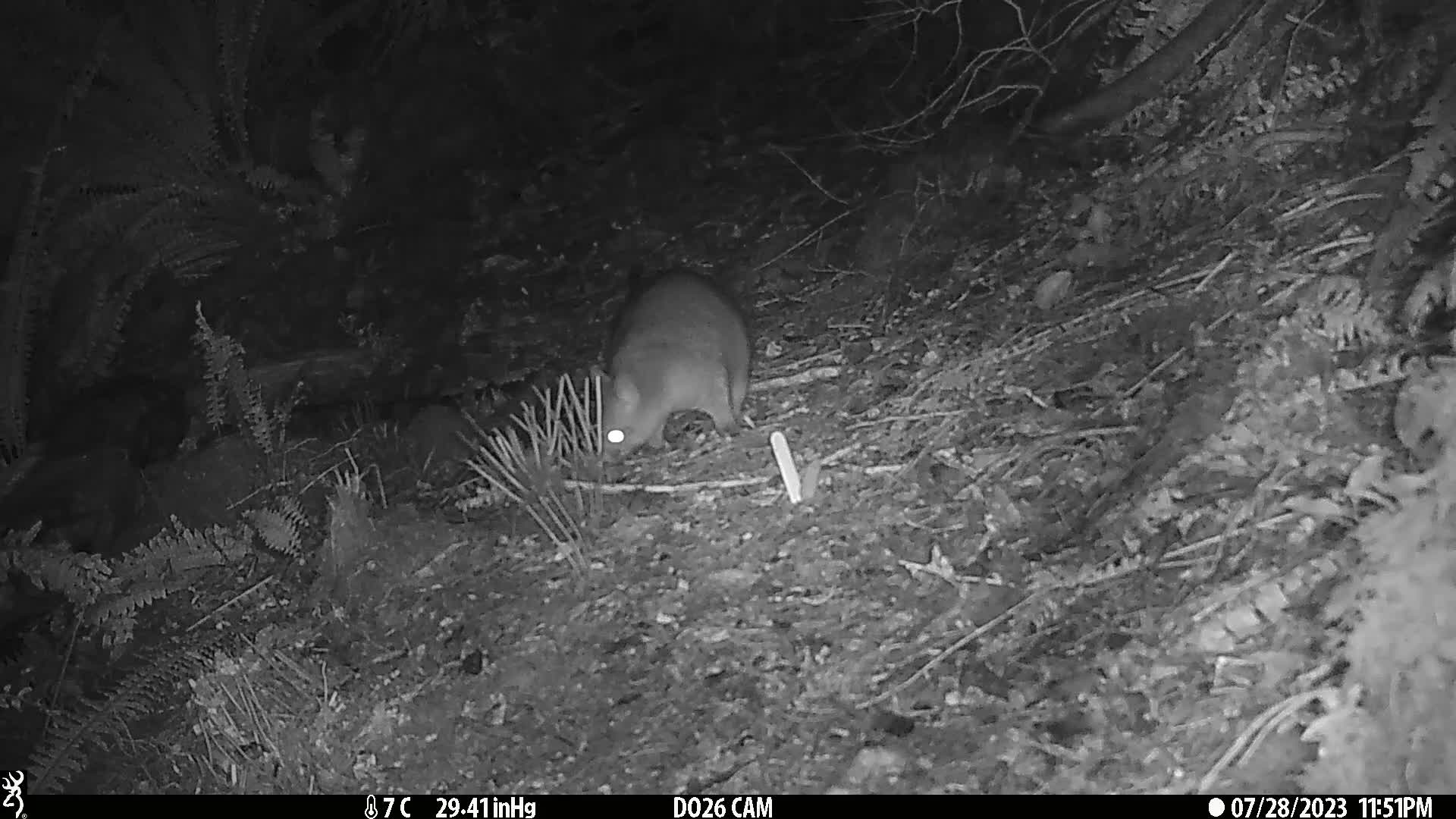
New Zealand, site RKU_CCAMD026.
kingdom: Animalia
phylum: Chordata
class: Mammalia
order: Diprotodontia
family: Phalangeridae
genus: Trichosurus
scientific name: Trichosurus vulpecula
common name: common brushtail possum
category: possum